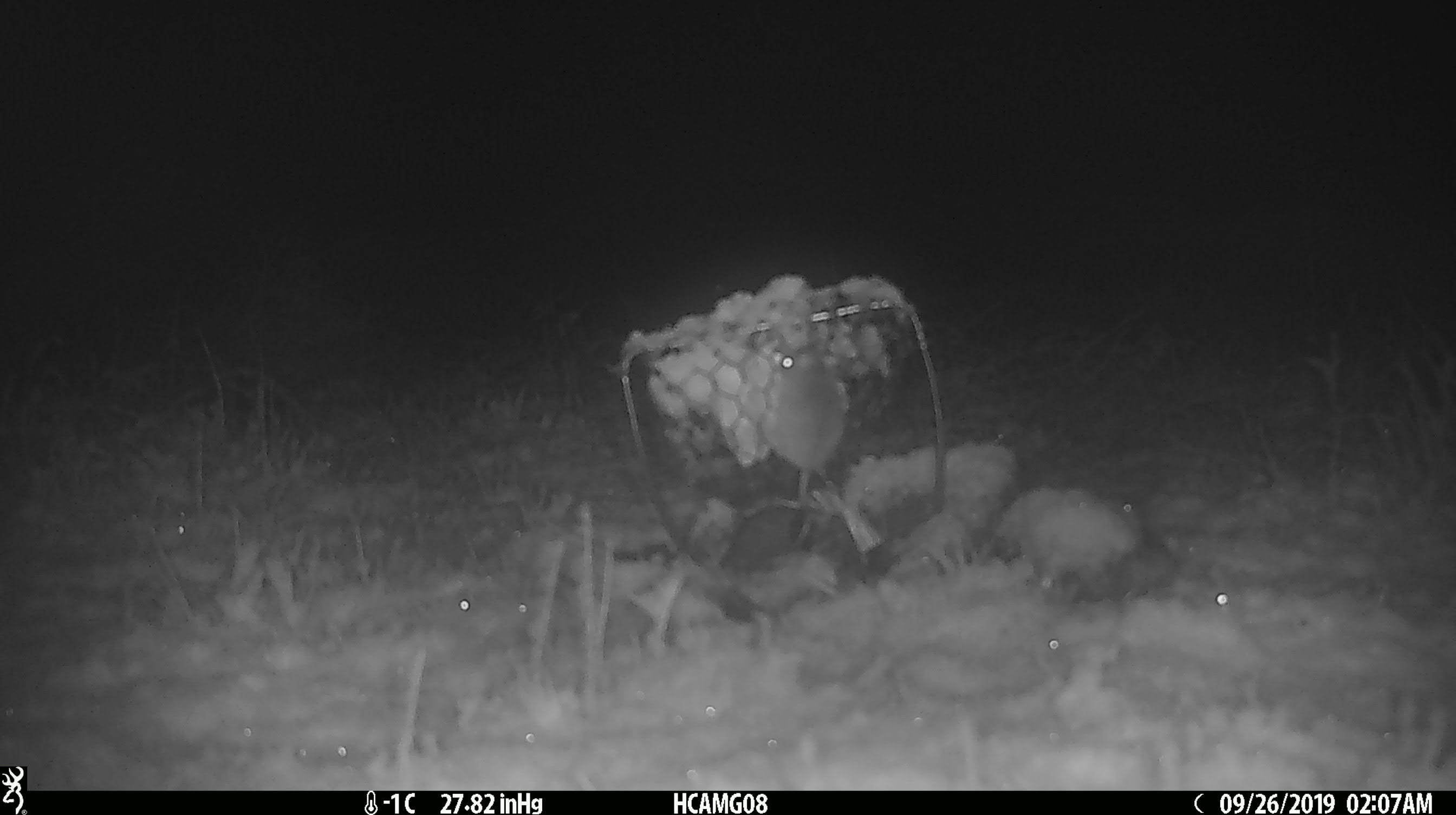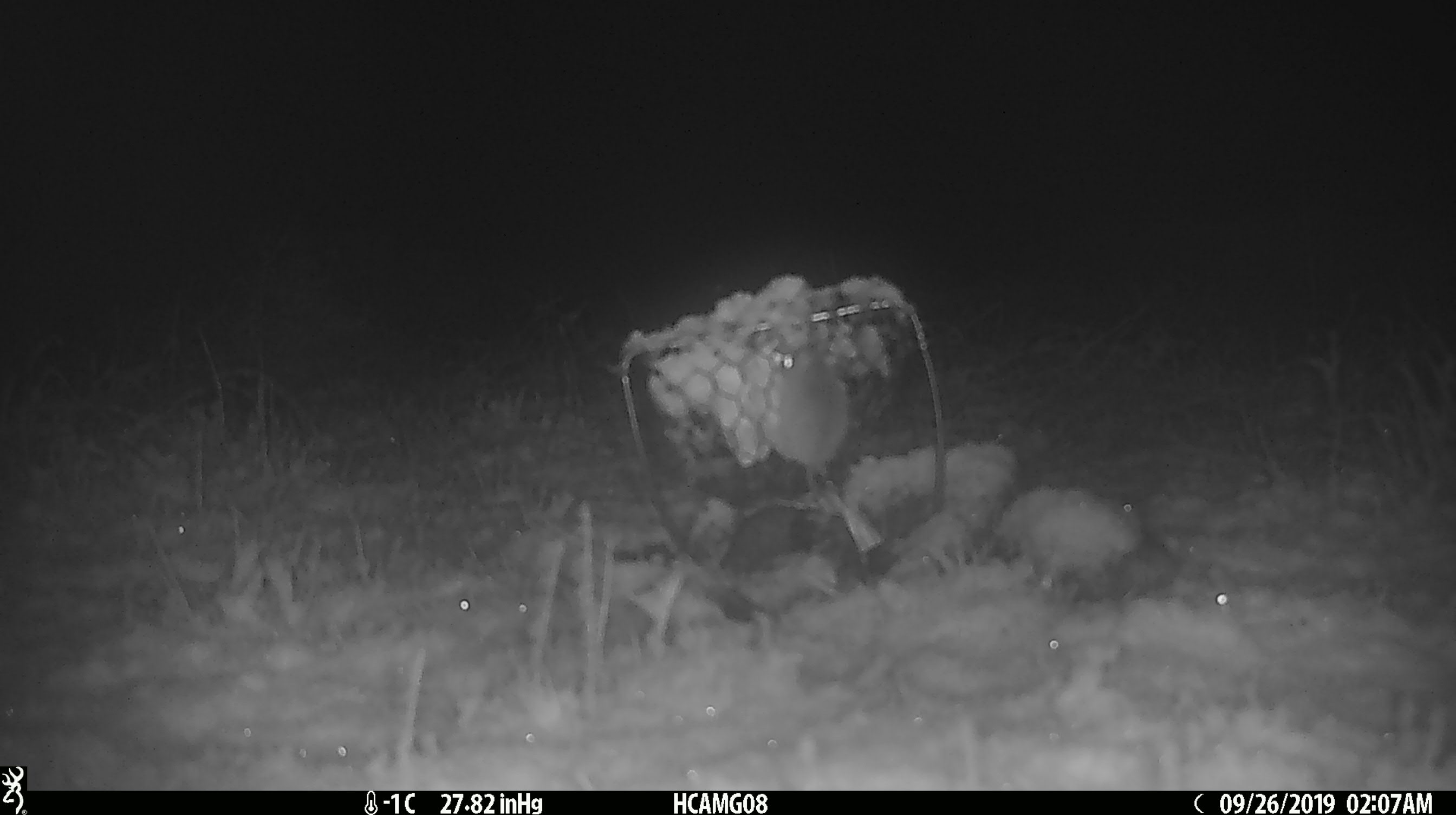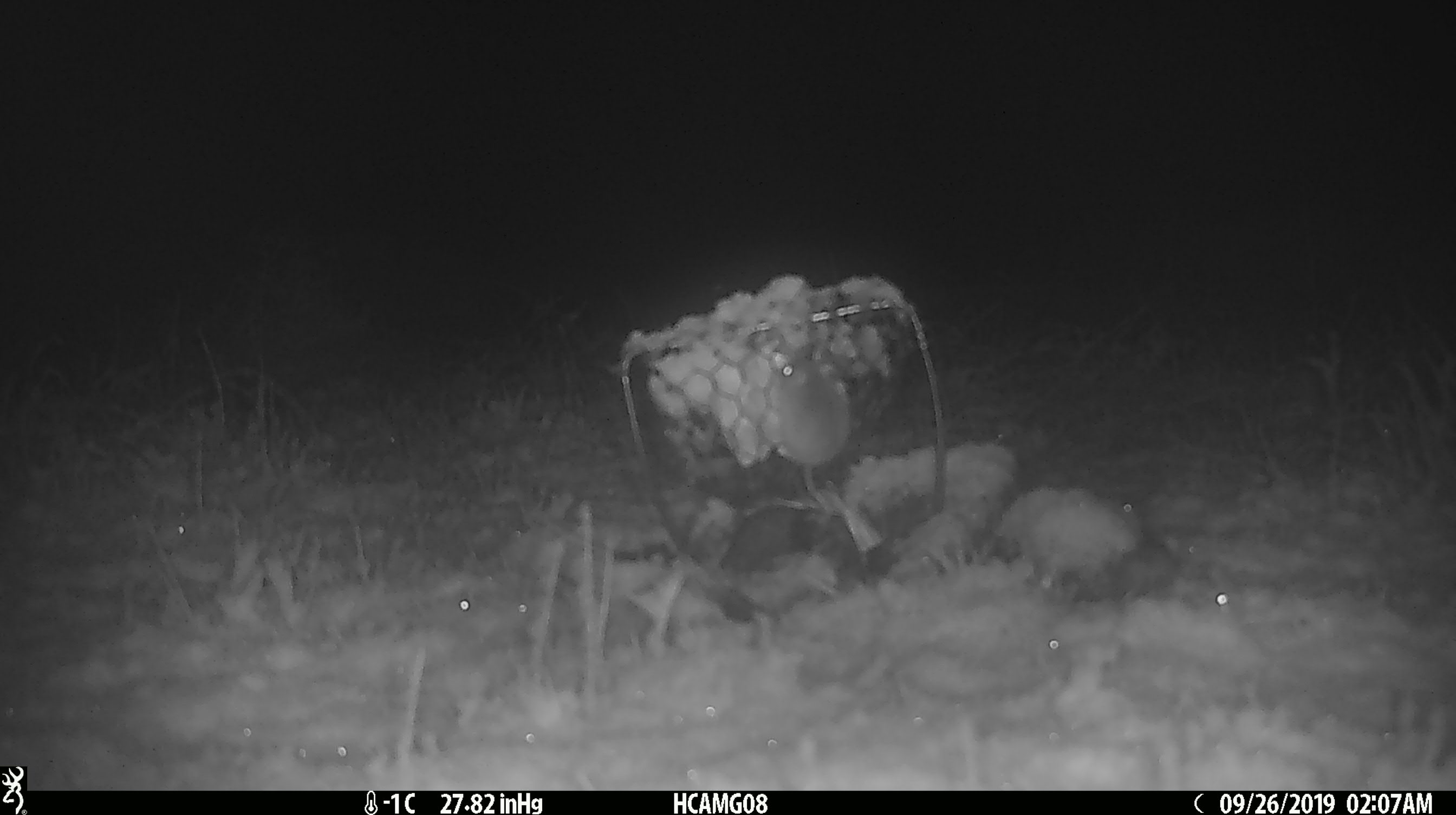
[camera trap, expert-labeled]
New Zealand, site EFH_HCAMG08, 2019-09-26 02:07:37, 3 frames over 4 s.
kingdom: Animalia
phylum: Chordata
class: Mammalia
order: Rodentia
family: Muridae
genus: Mus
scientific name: Mus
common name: mouse